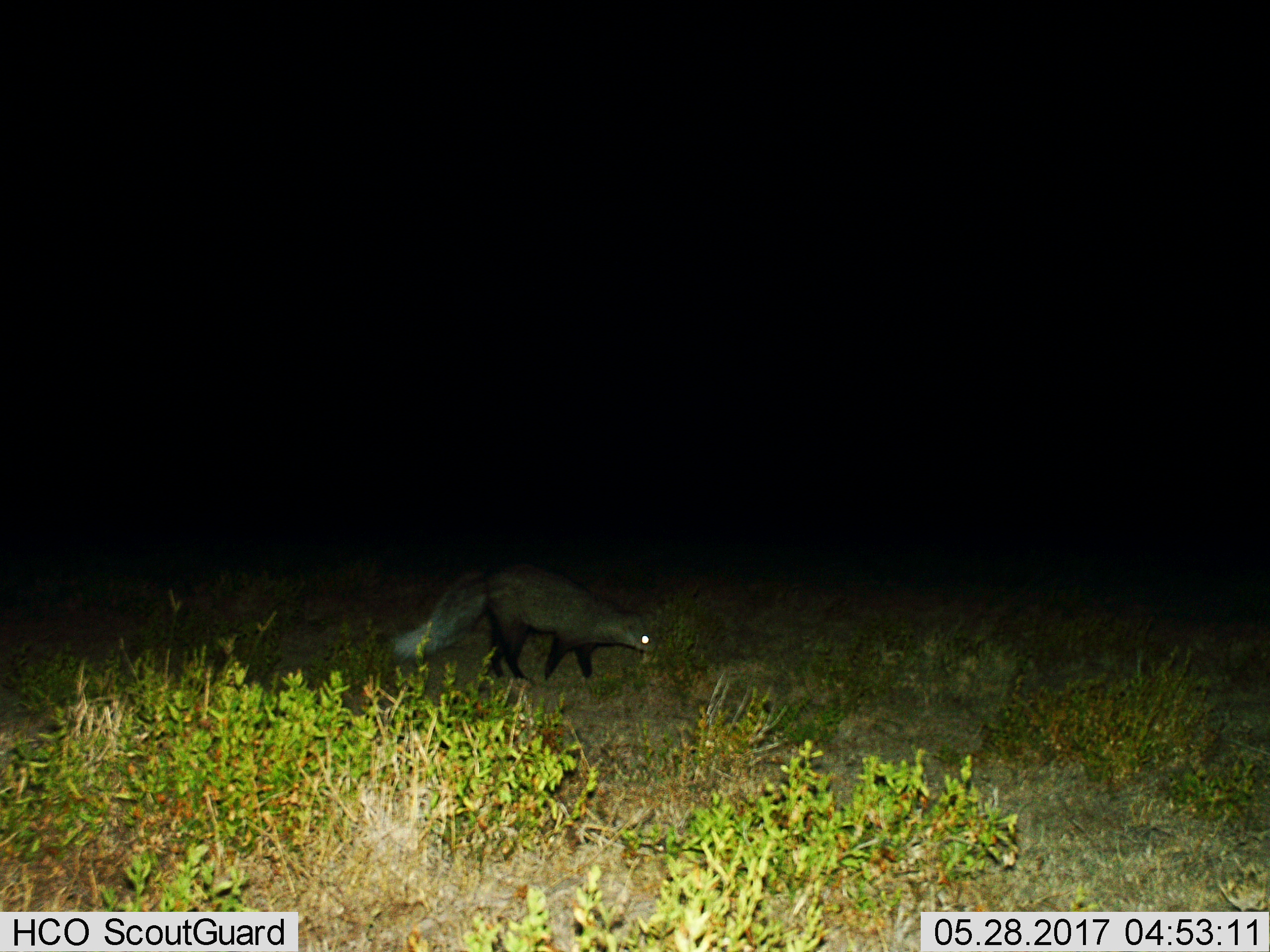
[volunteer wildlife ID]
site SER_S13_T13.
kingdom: Animalia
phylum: Chordata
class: Mammalia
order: Carnivora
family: Herpestidae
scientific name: Herpestidae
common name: mongoose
Mongoose (Herpestidae), count 1. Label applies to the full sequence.